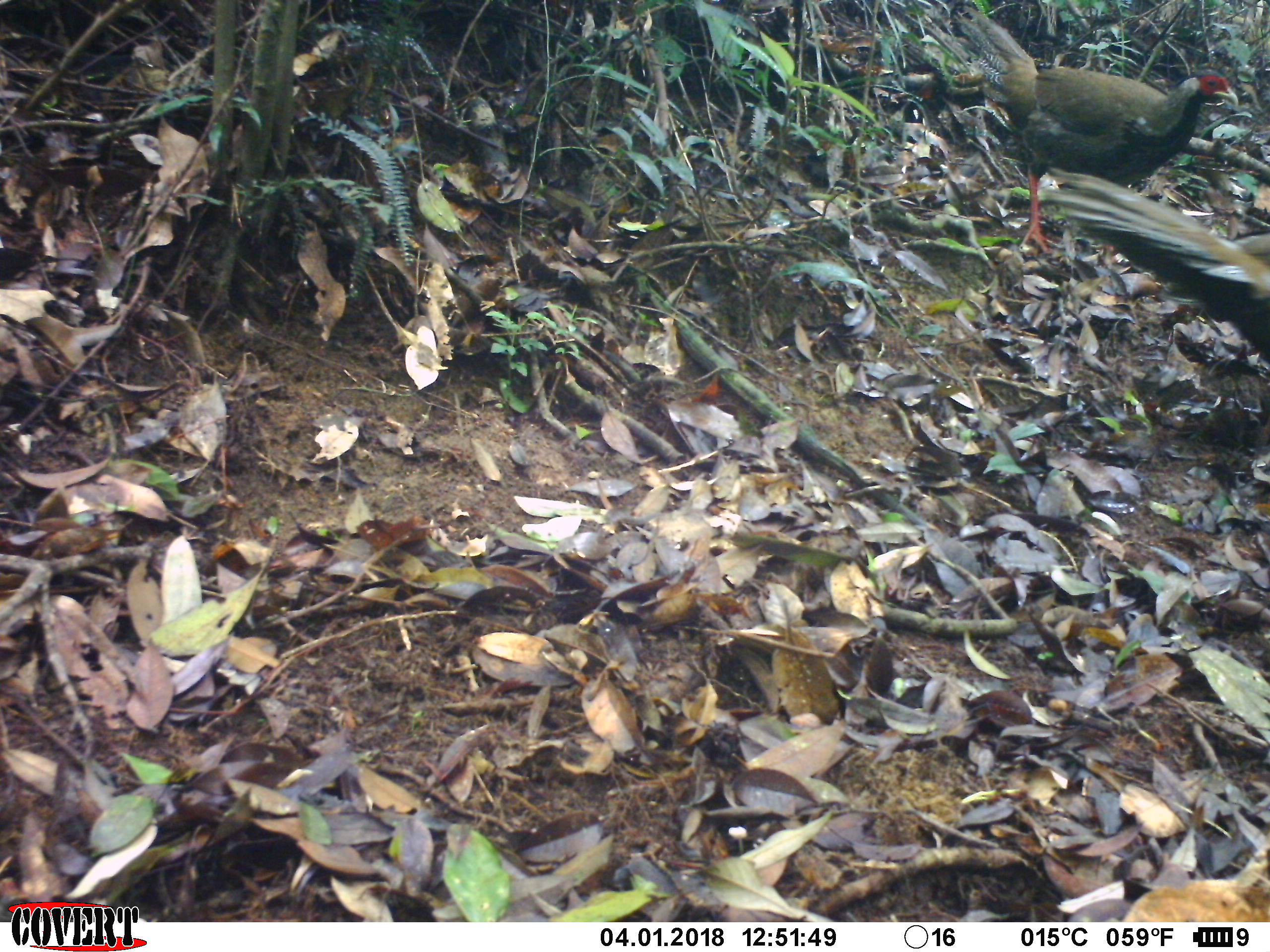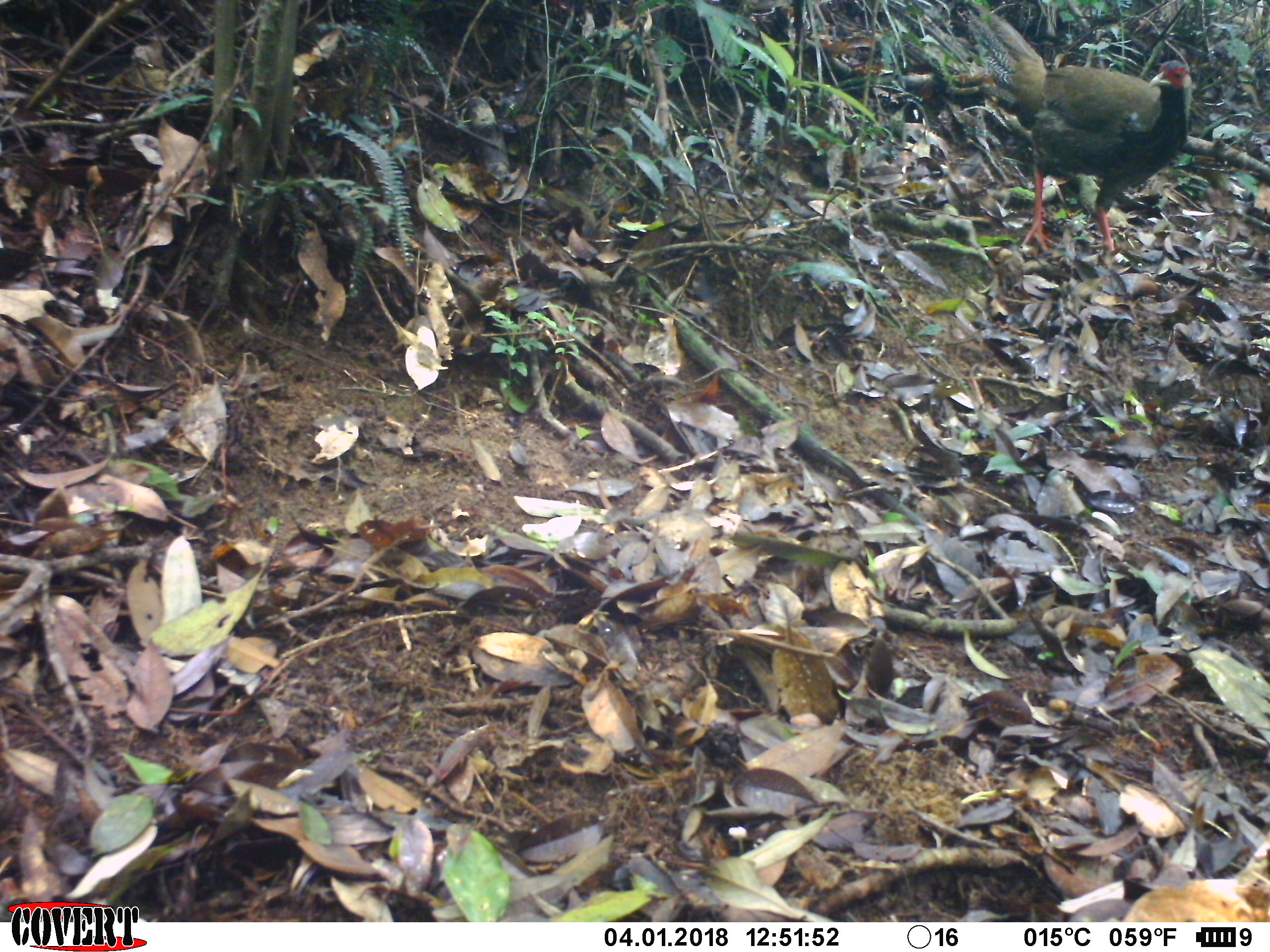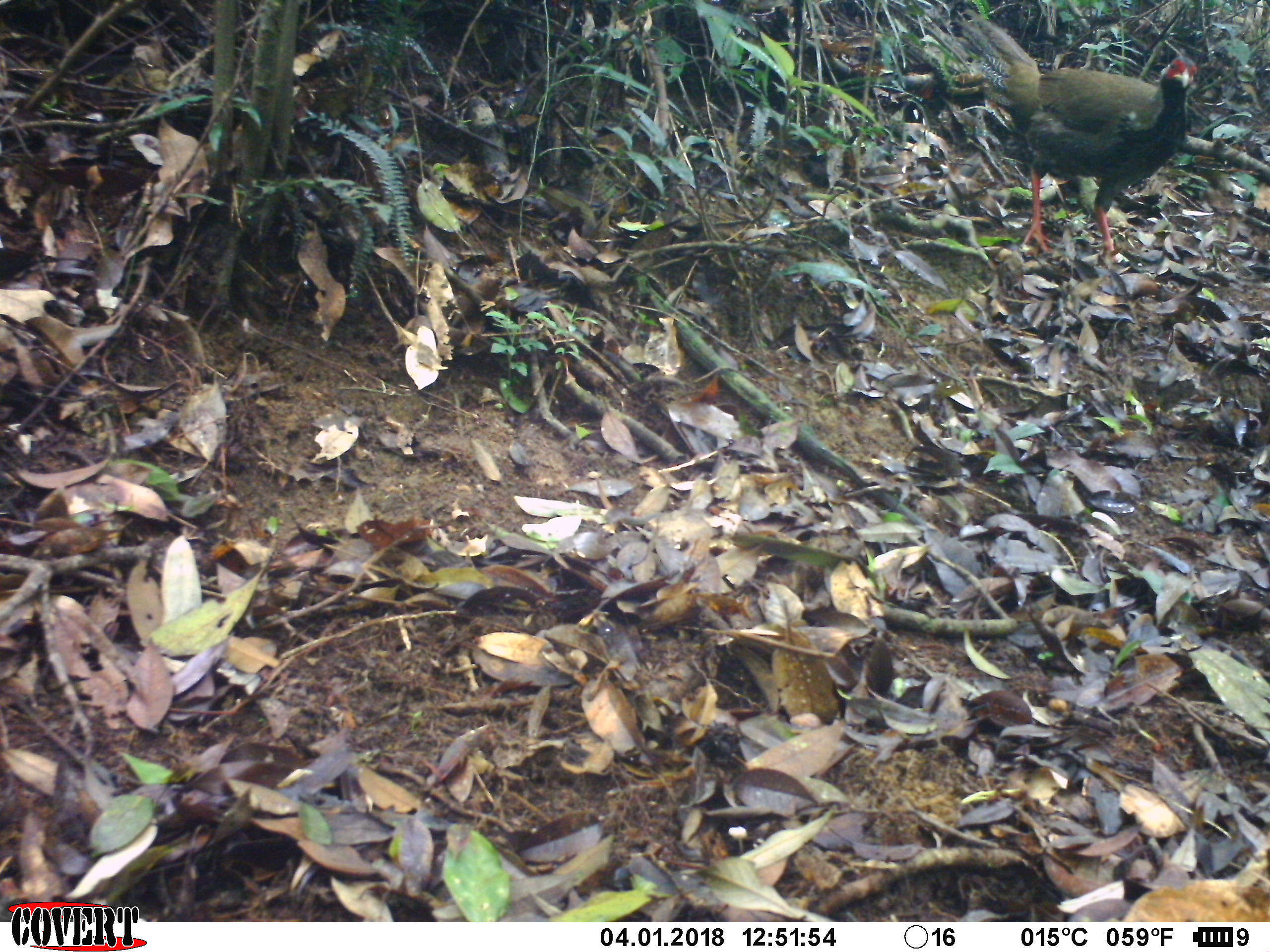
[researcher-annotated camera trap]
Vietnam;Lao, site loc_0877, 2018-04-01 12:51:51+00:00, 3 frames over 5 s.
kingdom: Animalia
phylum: Chordata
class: Aves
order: Galliformes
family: Phasianidae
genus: Lophura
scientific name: Lophura nycthemera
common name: silver pheasant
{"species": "silver pheasant (Lophura nycthemera)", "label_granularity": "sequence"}